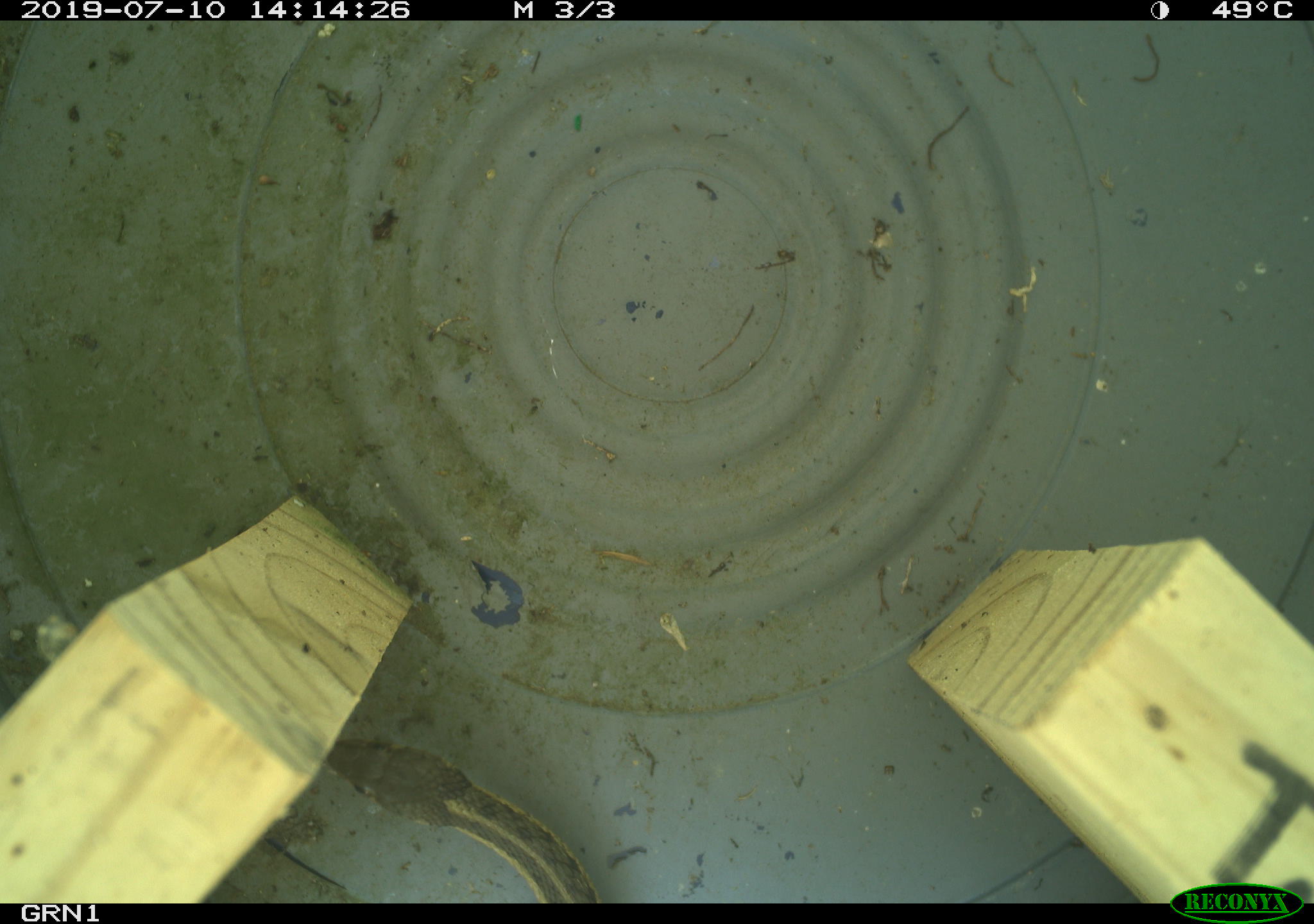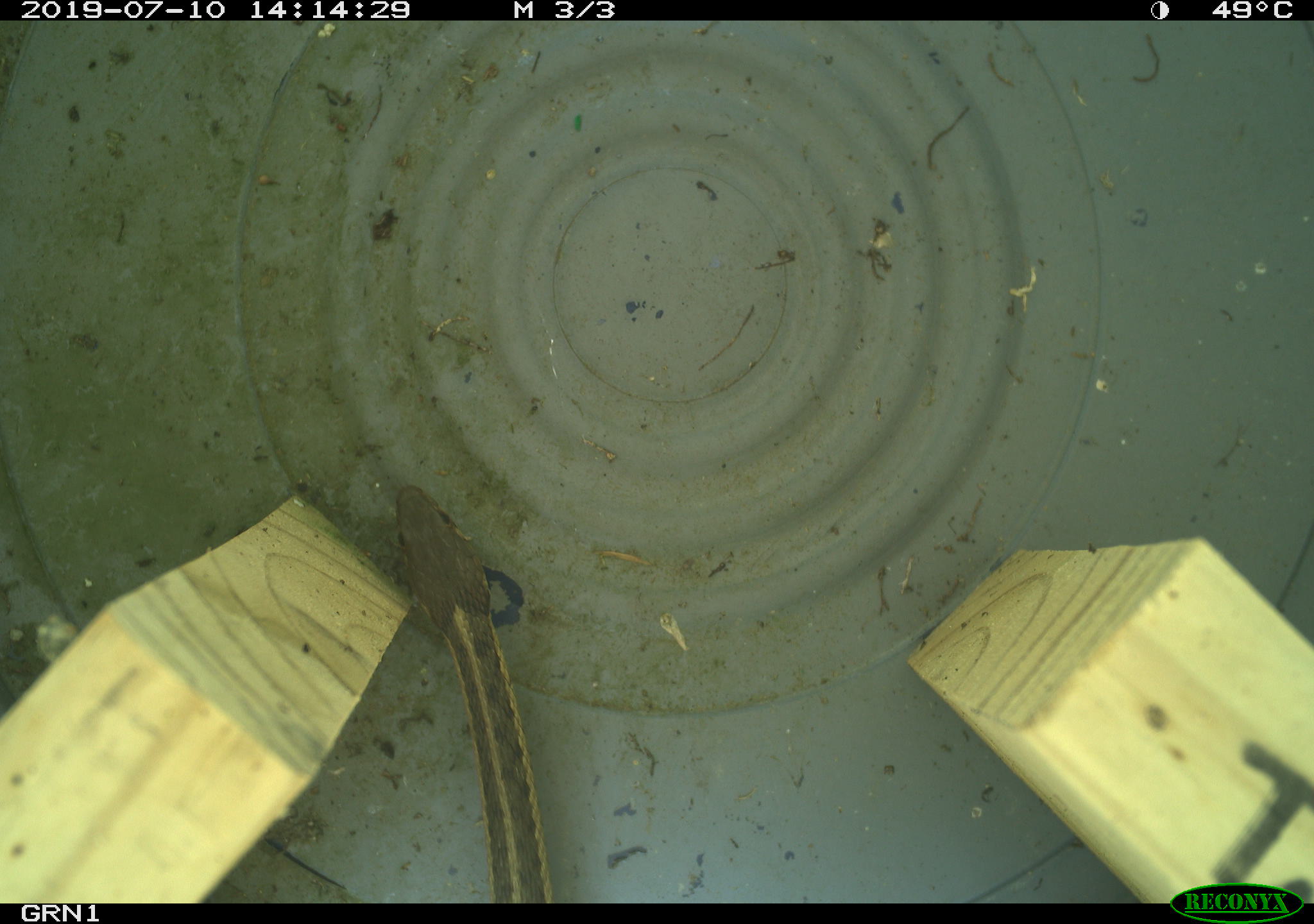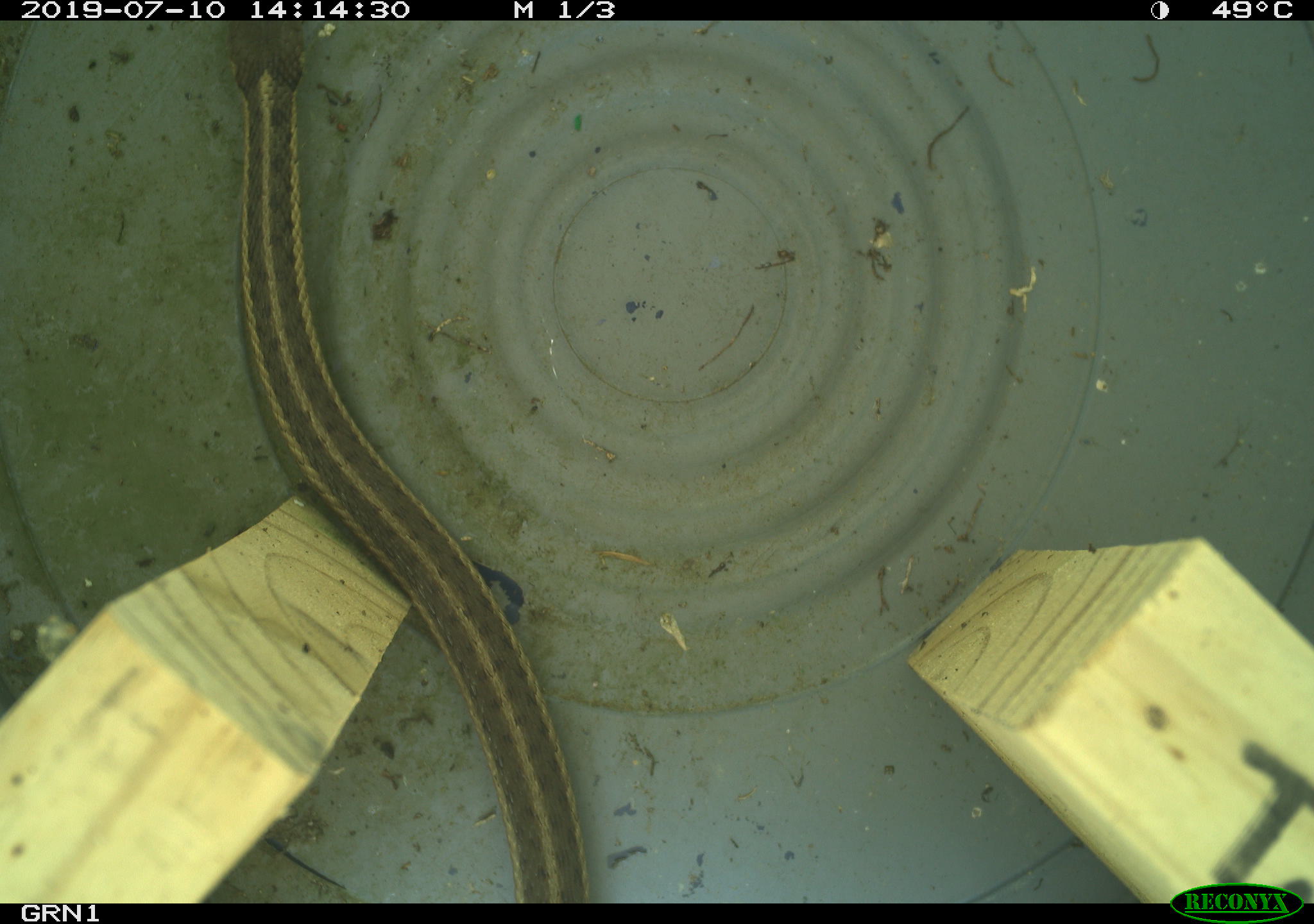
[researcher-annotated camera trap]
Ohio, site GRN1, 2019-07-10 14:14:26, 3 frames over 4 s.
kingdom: Animalia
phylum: Chordata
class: Reptilia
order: Squamata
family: Colubridae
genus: Thamnophis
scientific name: Thamnophis sirtalis sirtalis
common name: eastern gartersnake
Eastern gartersnake (Thamnophis sirtalis sirtalis).